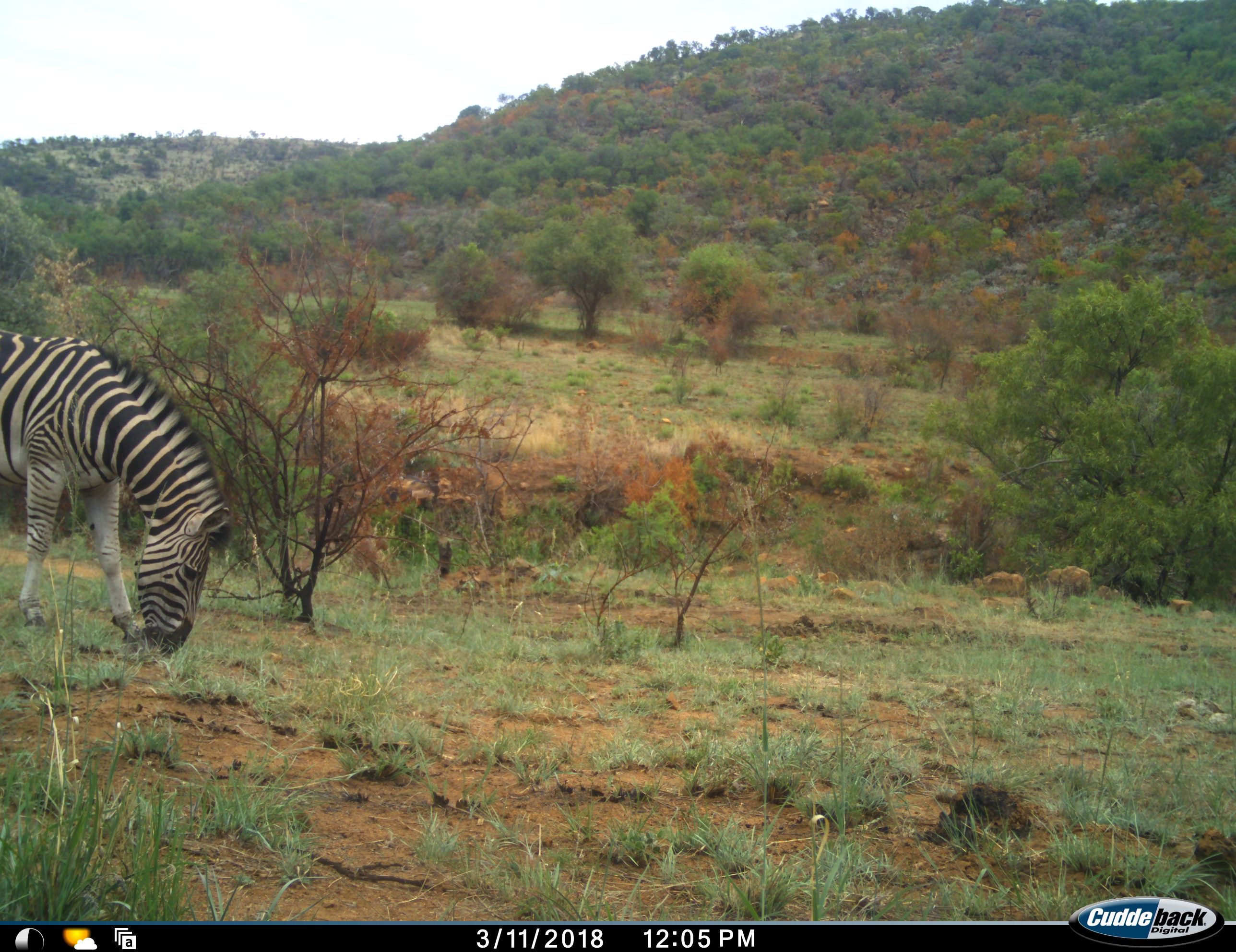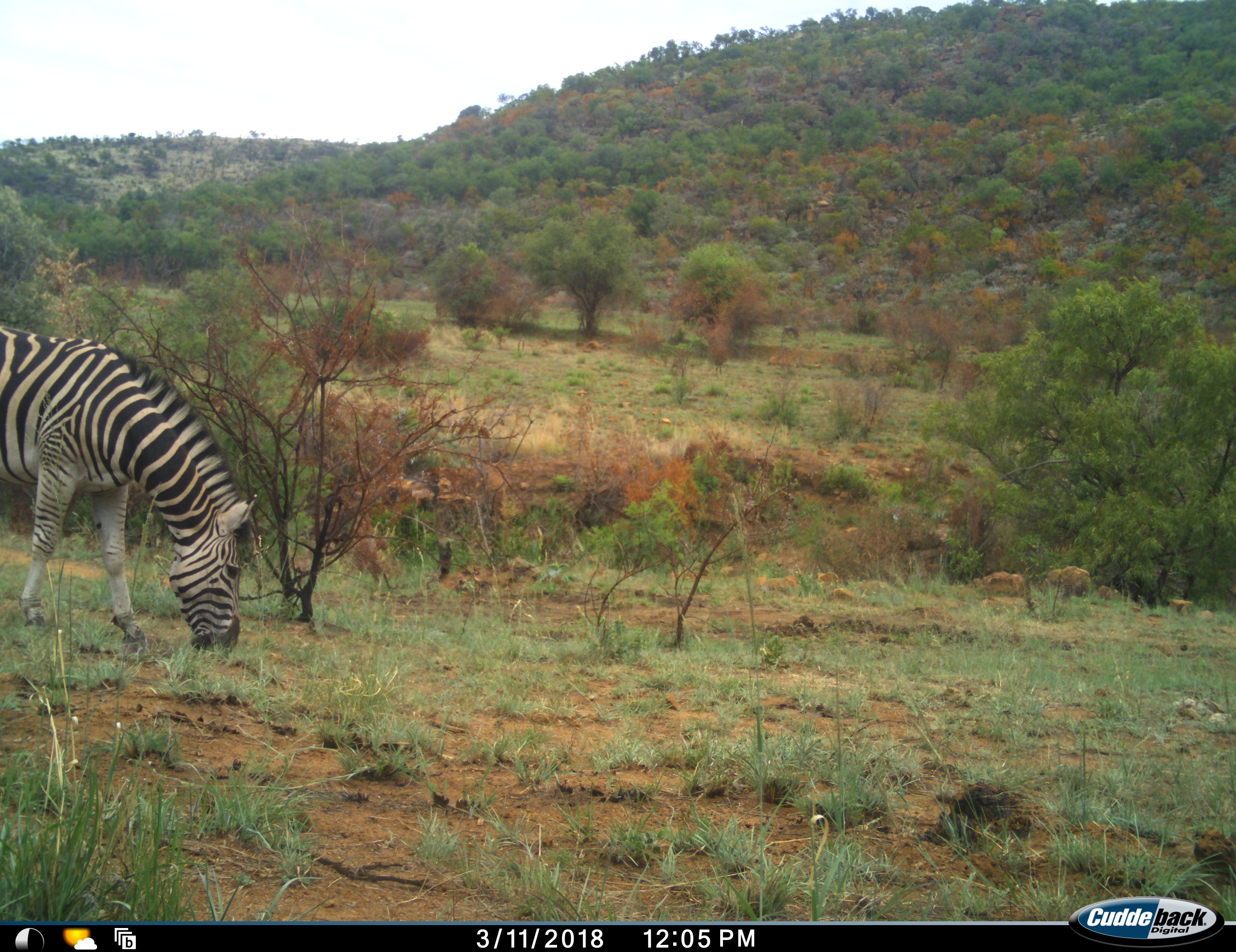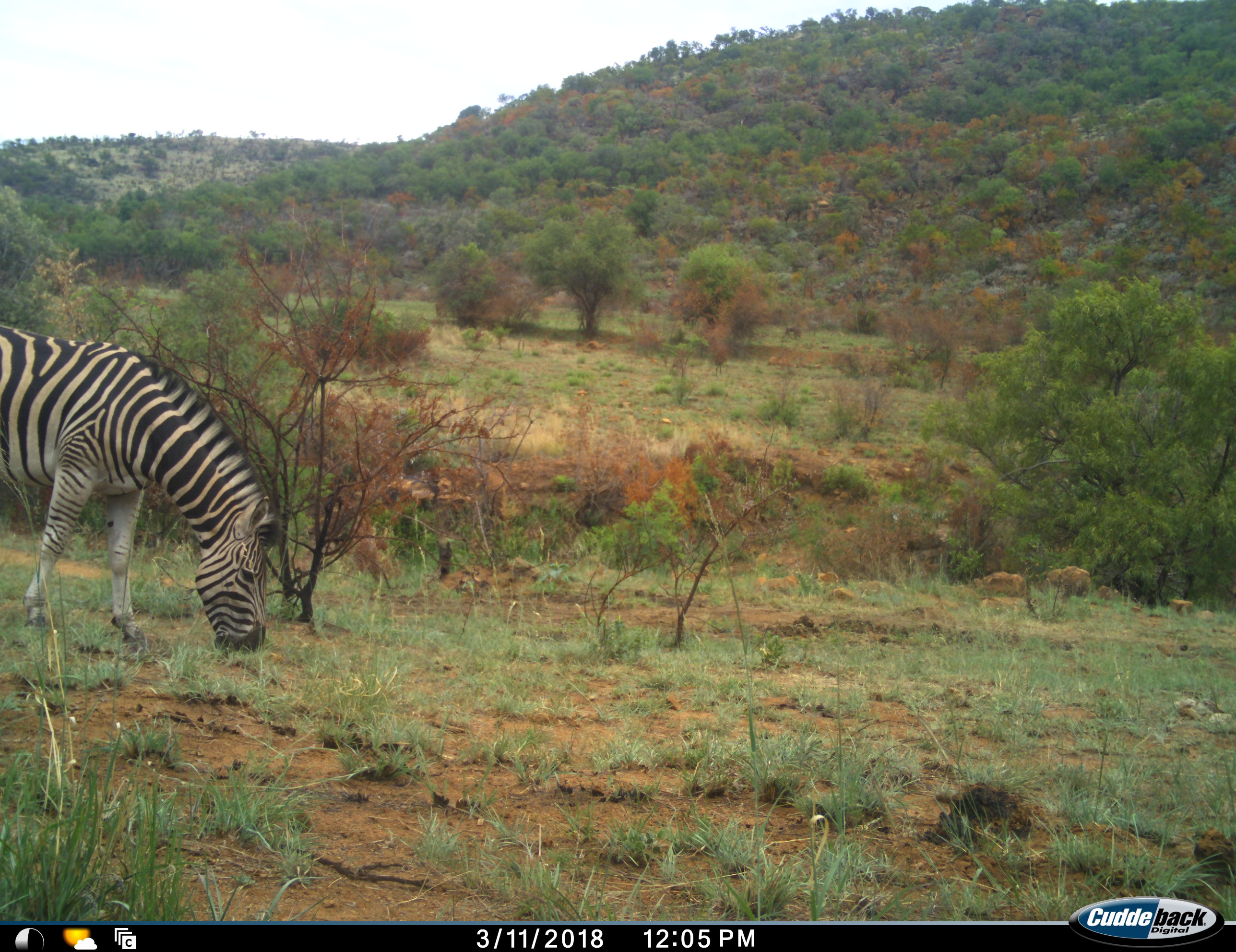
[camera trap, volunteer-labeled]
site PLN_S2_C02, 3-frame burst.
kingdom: Animalia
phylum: Chordata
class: Mammalia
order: Perissodactyla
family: Equidae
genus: Equus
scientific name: Equus quagga burchellii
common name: burchell's zebra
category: zebraburchells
Zebraburchells (burchell's zebra) (Equus quagga burchellii), count 1. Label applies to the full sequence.